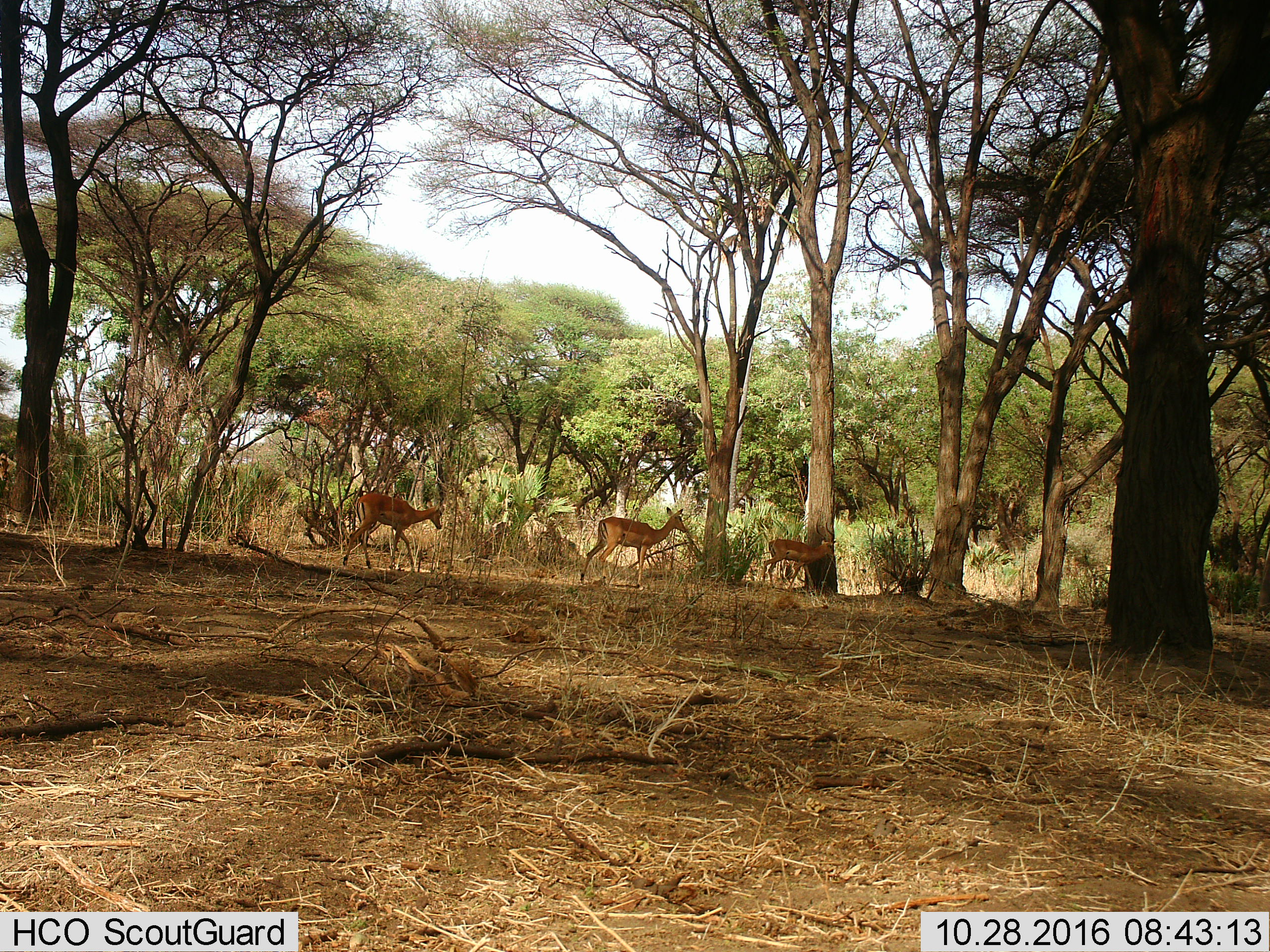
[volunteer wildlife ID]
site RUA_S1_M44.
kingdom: Animalia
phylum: Chordata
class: Mammalia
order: Artiodactyla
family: Bovidae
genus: Aepyceros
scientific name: Aepyceros melampus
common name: impala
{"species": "impala (Aepyceros melampus)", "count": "3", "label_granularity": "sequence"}